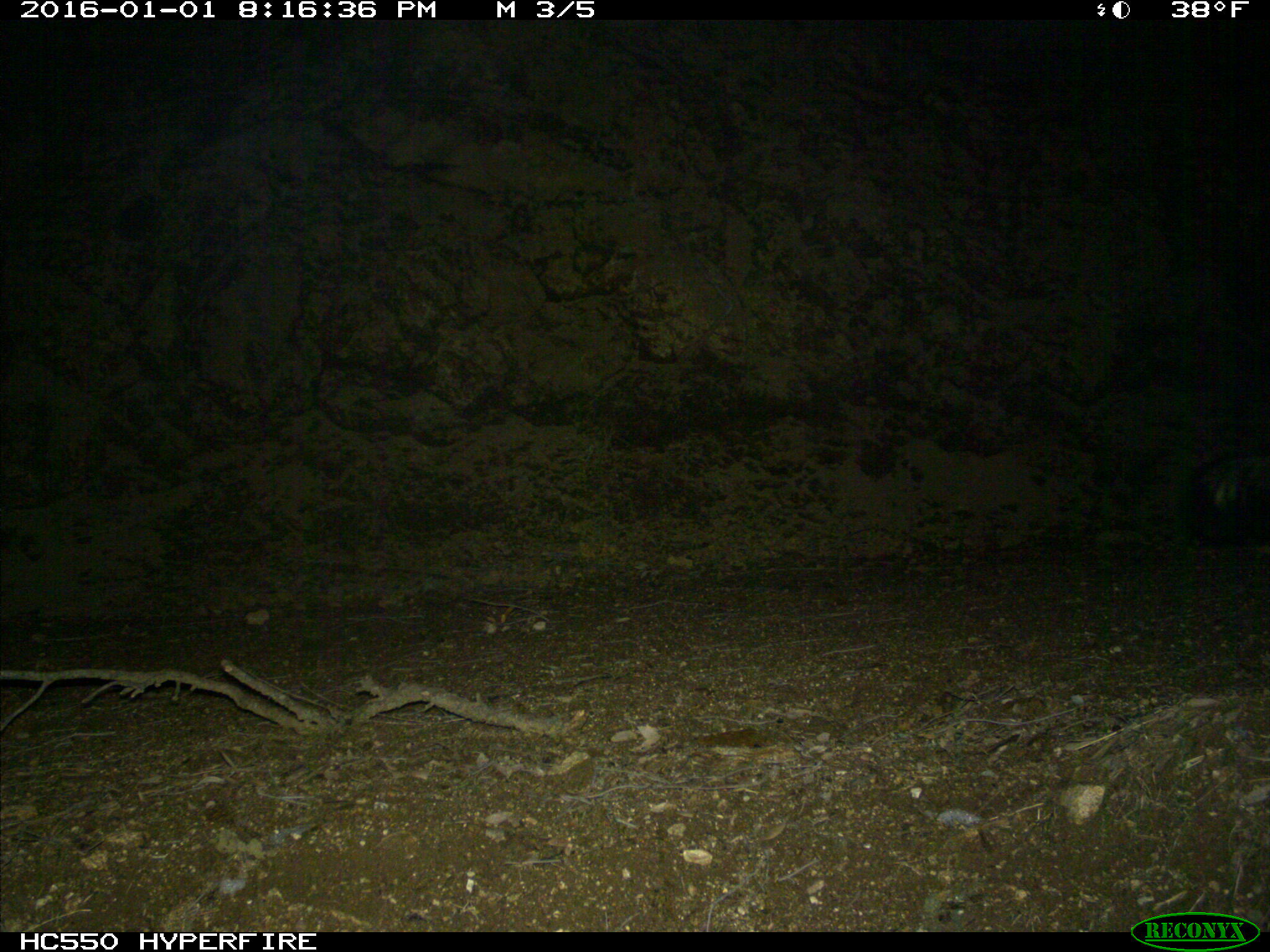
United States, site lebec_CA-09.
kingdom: Animalia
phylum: Chordata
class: Mammalia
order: Carnivora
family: Mephitidae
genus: Mephitis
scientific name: Mephitis mephitis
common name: striped skunk